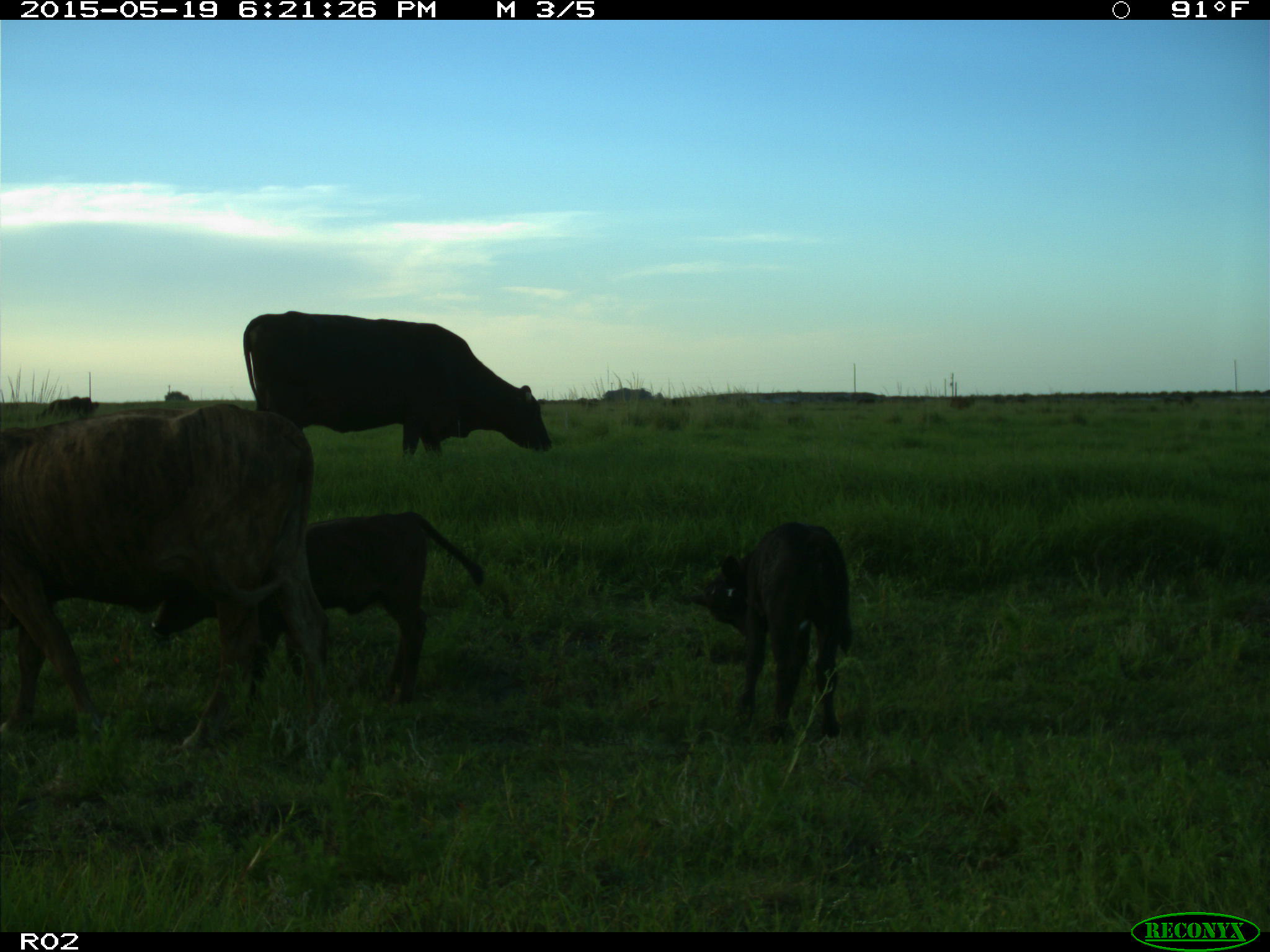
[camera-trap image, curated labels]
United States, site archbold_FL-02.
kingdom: Animalia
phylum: Chordata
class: Mammalia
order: Artiodactyla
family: Bovidae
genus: Bos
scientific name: Bos taurus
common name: domestic cow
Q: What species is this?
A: Bos taurus (domestic cow).